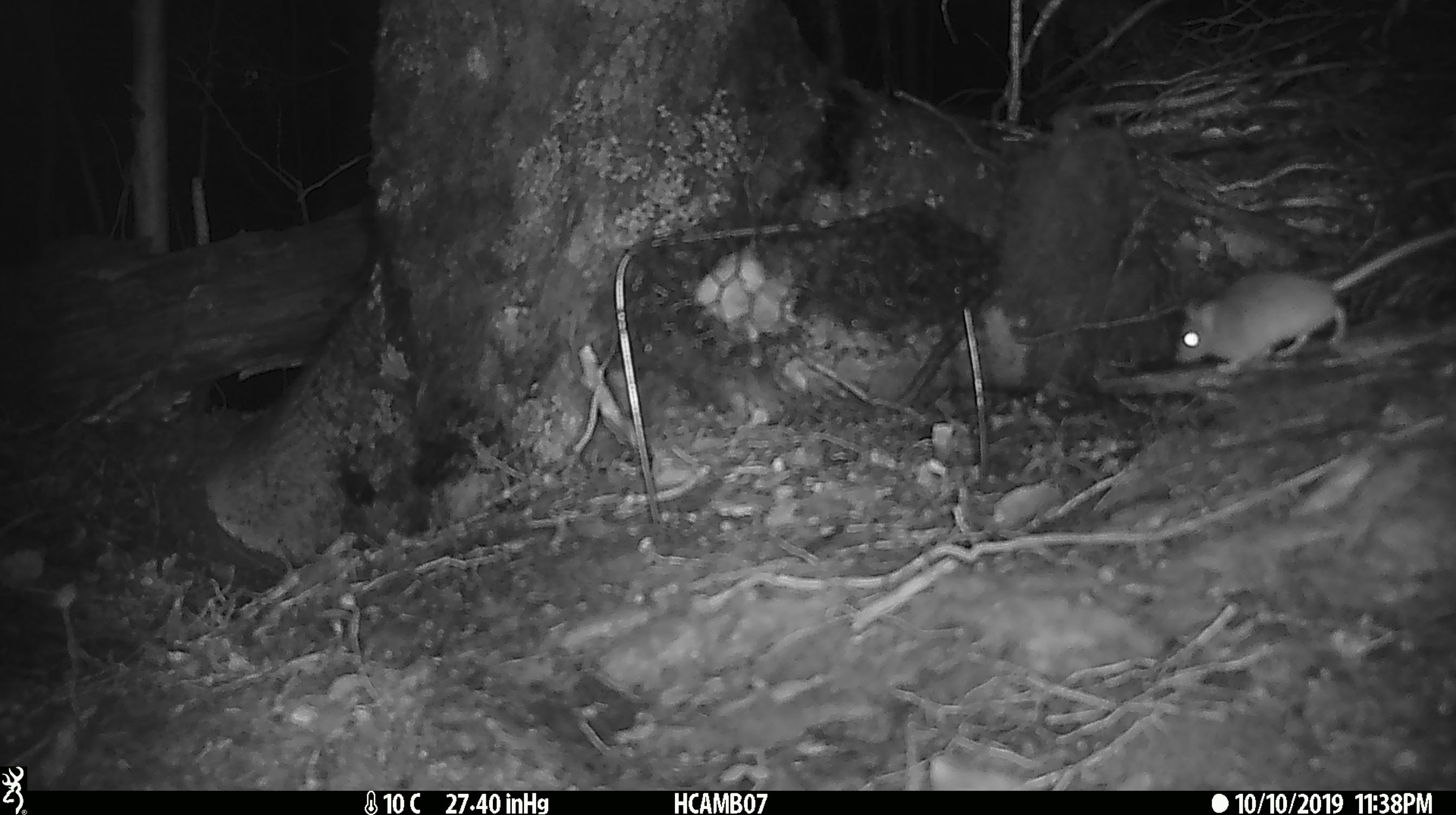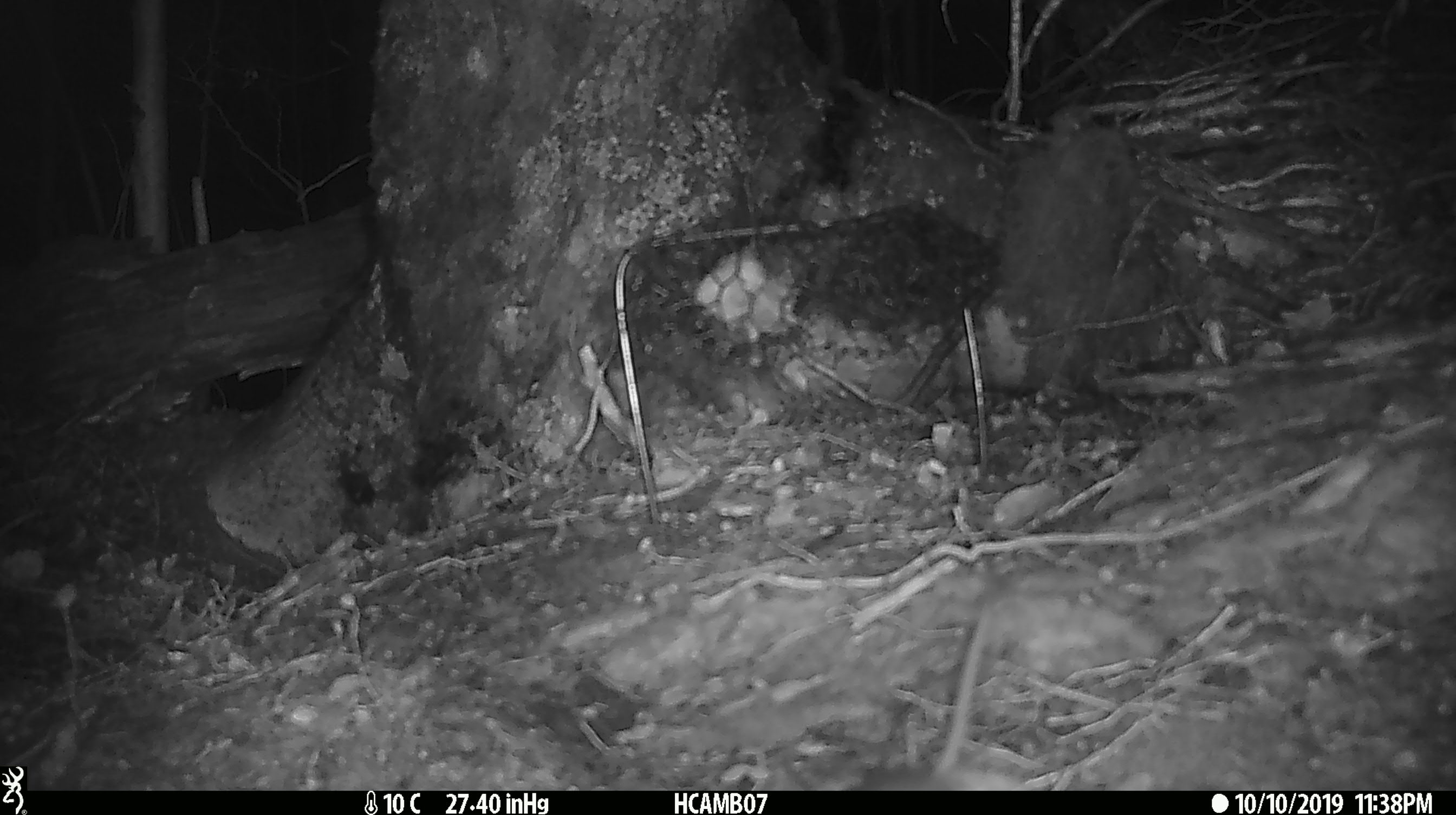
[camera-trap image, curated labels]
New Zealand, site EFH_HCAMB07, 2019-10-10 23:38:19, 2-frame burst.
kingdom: Animalia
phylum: Chordata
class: Mammalia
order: Rodentia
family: Muridae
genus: Mus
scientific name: Mus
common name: mouse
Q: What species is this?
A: Mouse (Mus).